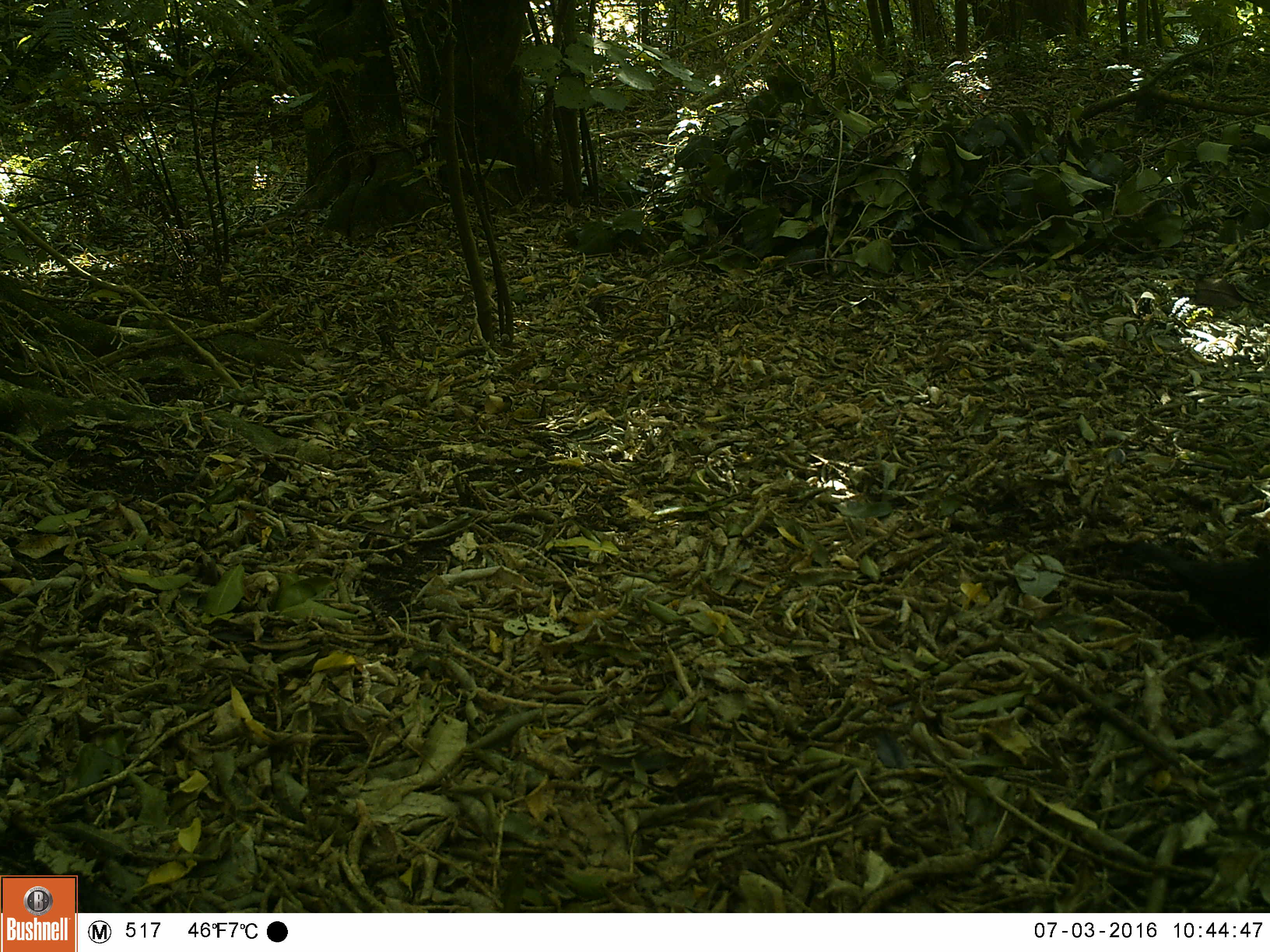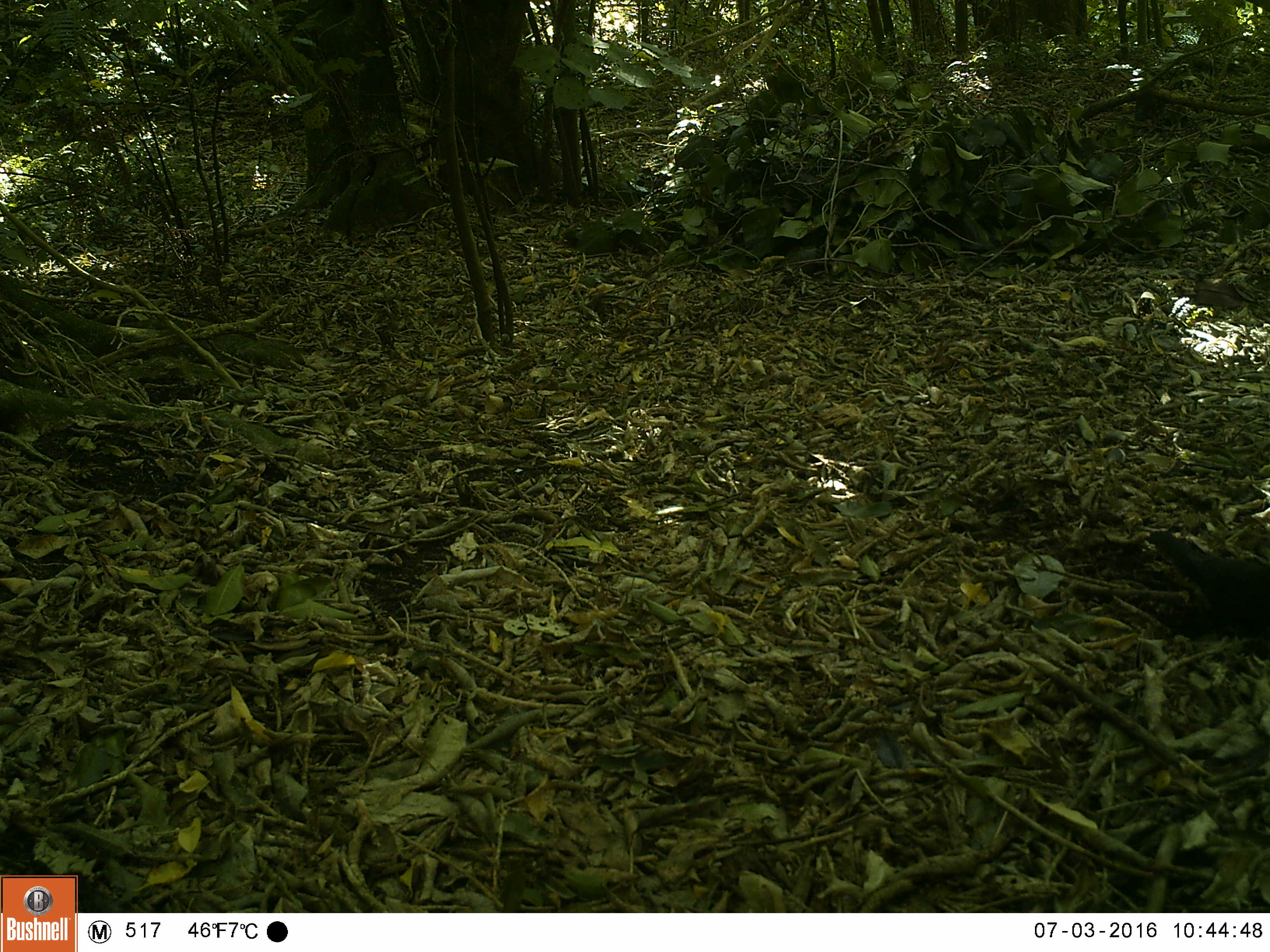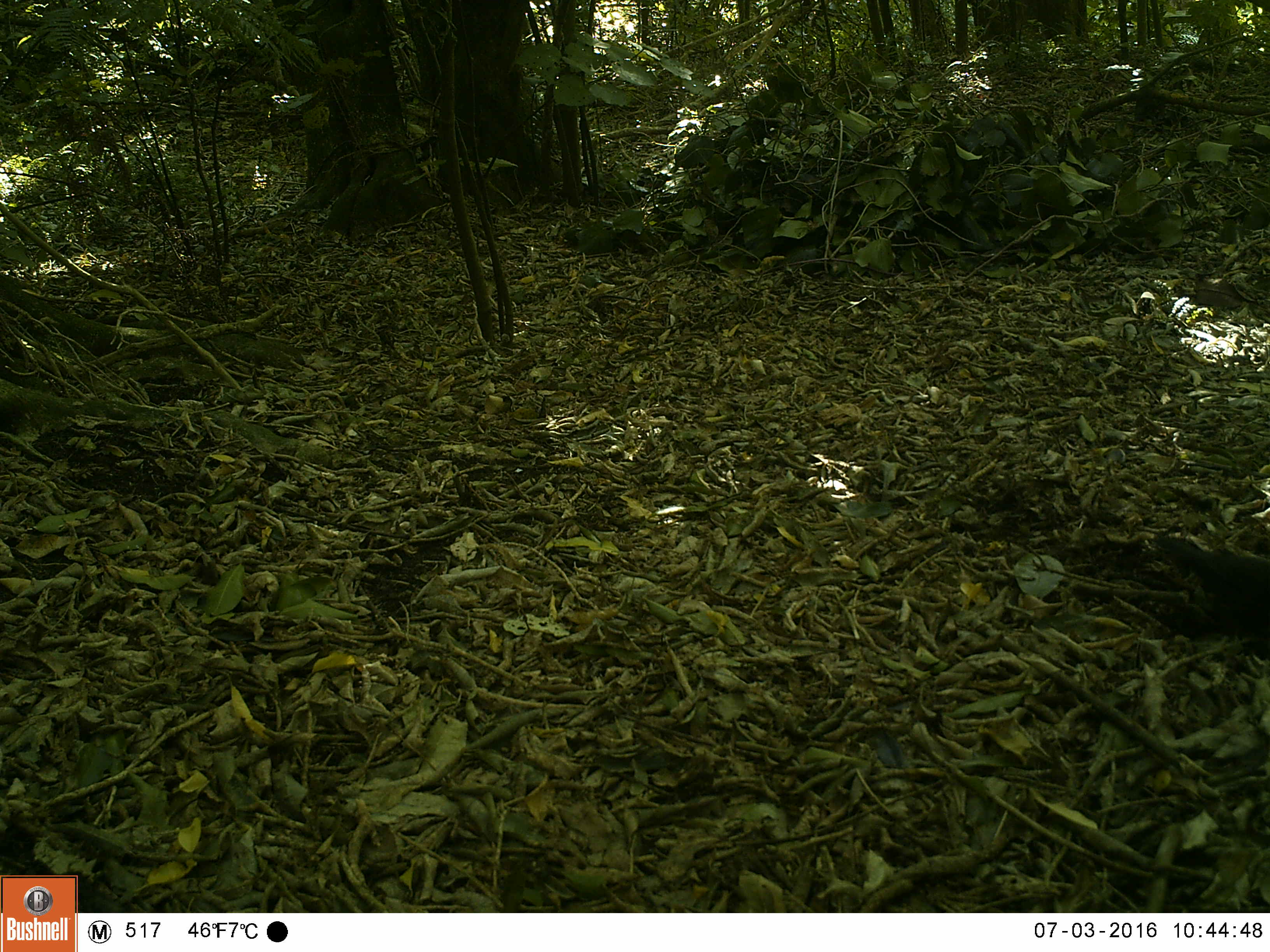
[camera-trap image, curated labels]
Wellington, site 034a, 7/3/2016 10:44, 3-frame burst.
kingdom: Animalia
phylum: Chordata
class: Aves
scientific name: Aves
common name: bird